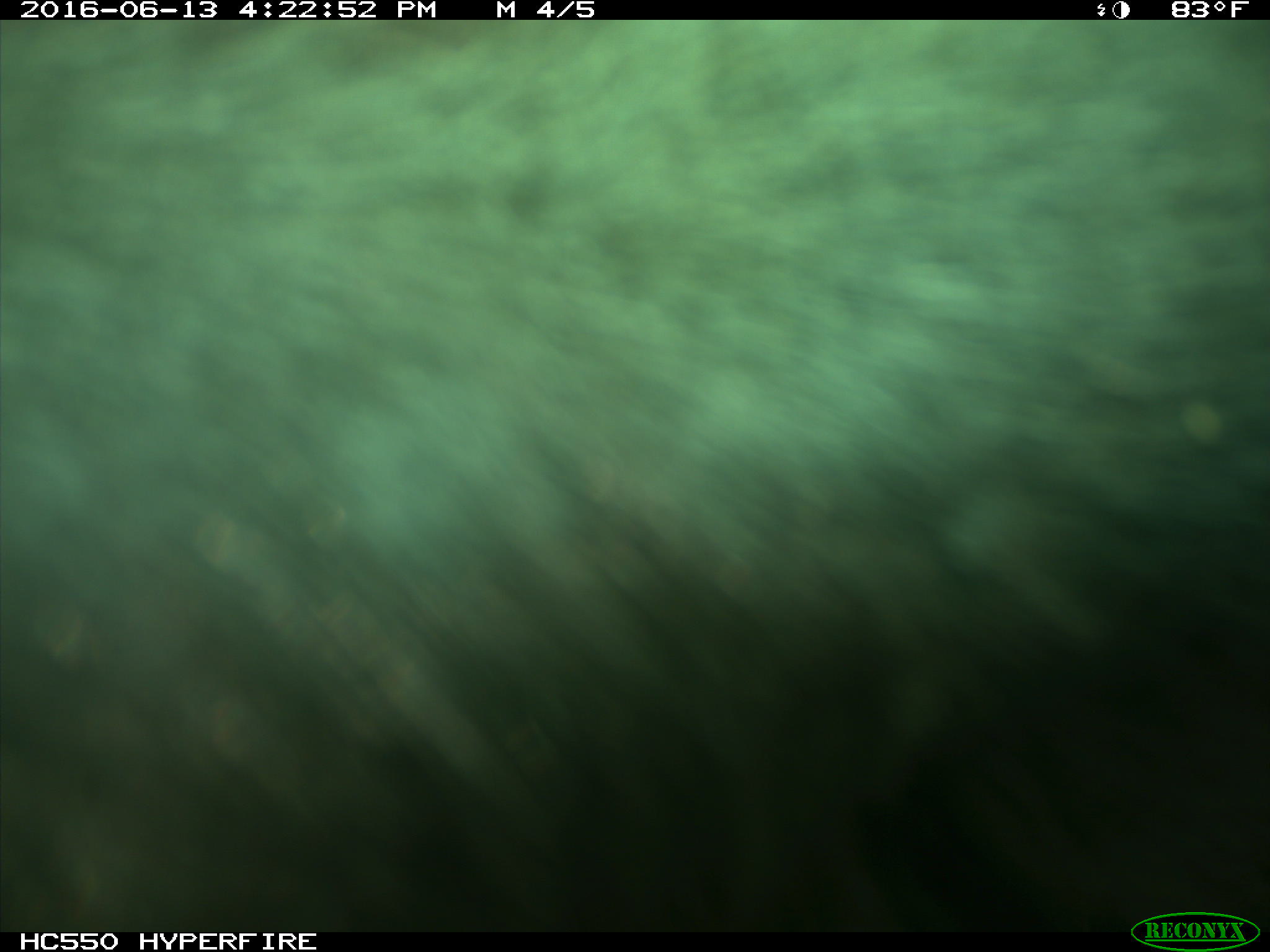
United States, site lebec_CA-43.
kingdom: Animalia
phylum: Chordata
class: Mammalia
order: Artiodactyla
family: Bovidae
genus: Bos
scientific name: Bos taurus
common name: domestic cow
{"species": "Bos taurus (domestic cow)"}